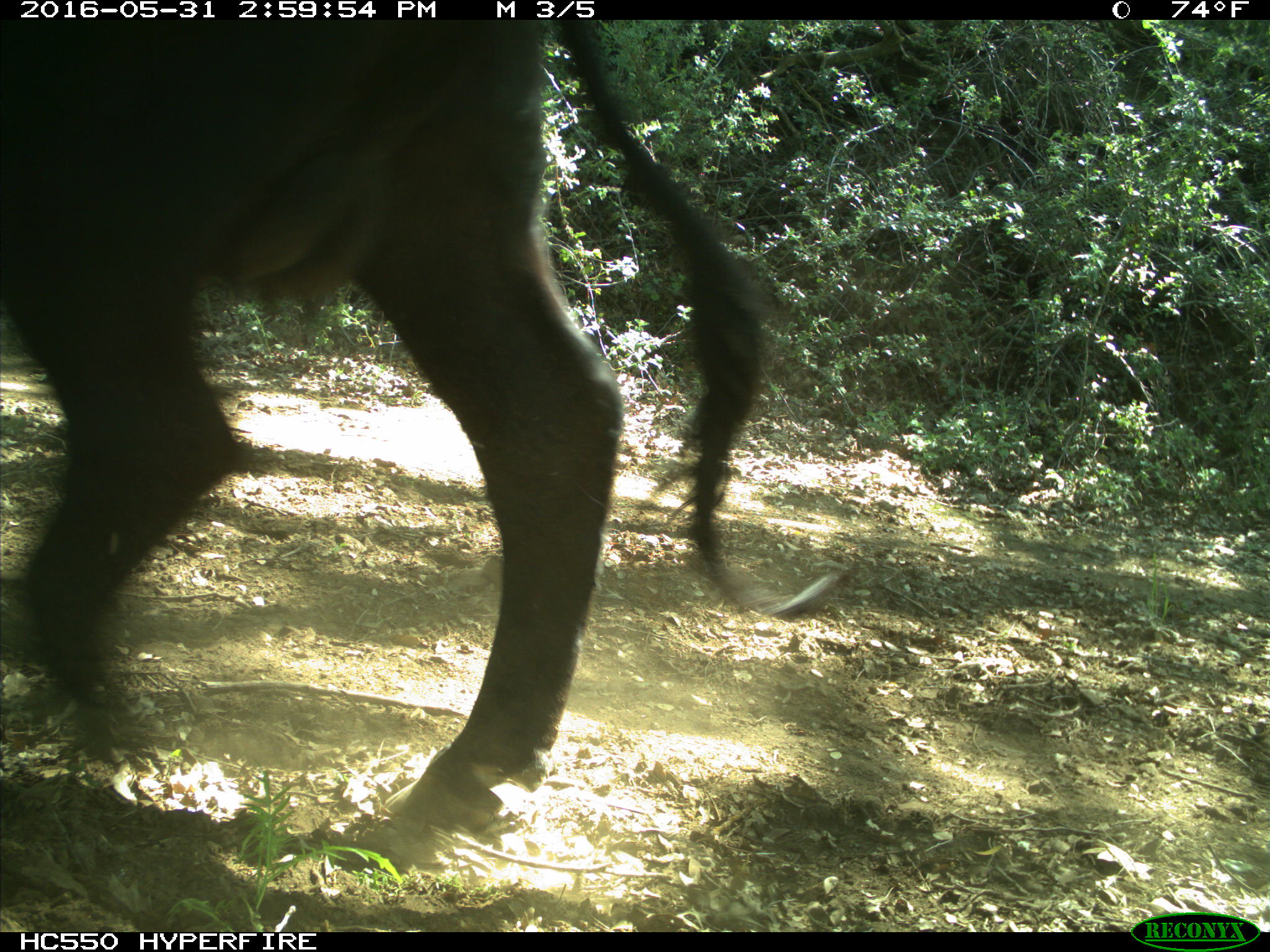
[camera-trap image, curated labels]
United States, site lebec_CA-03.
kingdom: Animalia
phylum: Chordata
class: Mammalia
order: Artiodactyla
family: Bovidae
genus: Bos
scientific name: Bos taurus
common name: domestic cow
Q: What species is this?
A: Bos taurus (domestic cow).